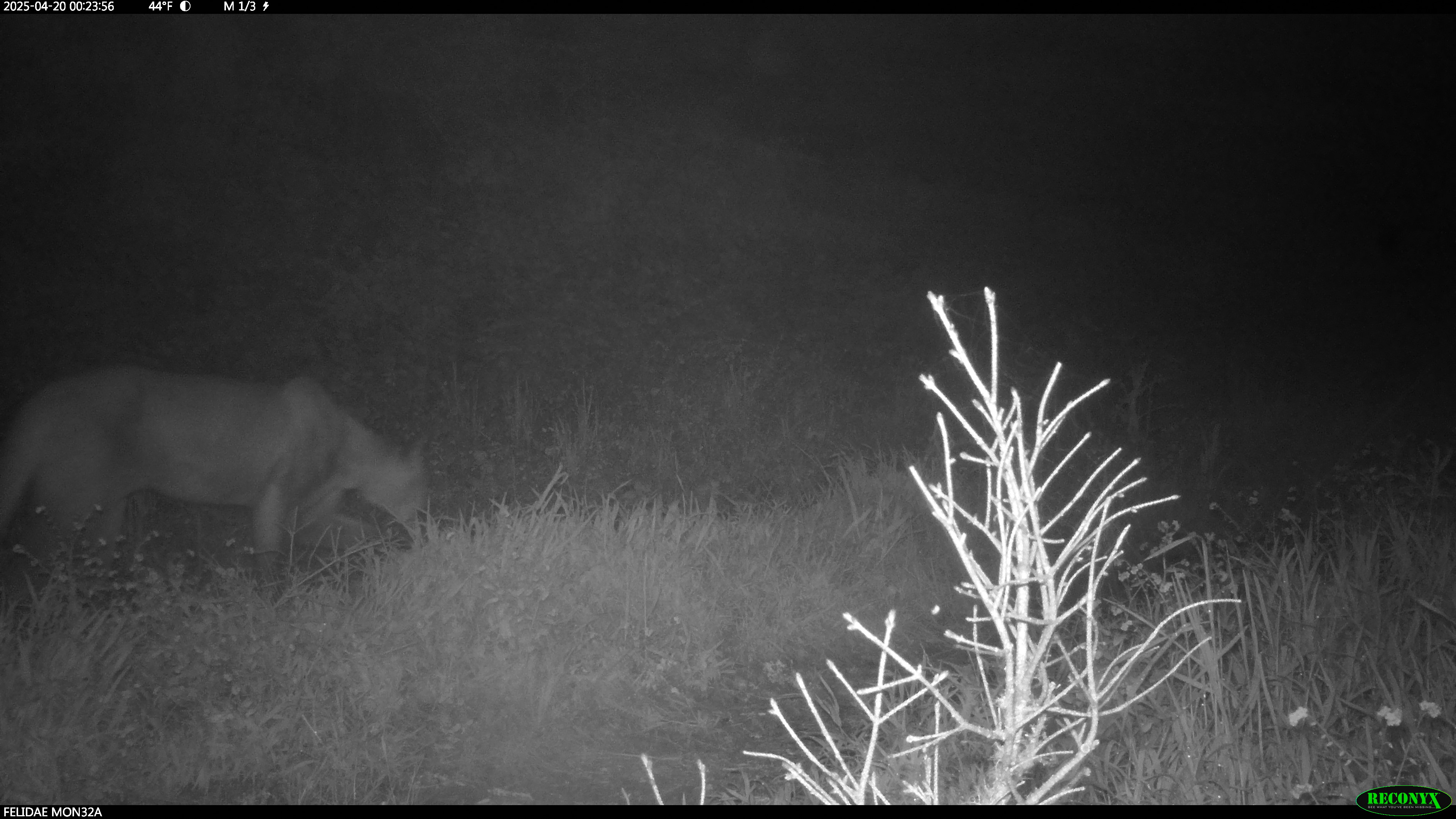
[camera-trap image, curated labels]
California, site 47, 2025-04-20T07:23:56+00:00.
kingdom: Animalia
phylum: Chordata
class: Mammalia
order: Carnivora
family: Felidae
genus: Puma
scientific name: Puma concolor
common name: puma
Puma (Puma concolor).